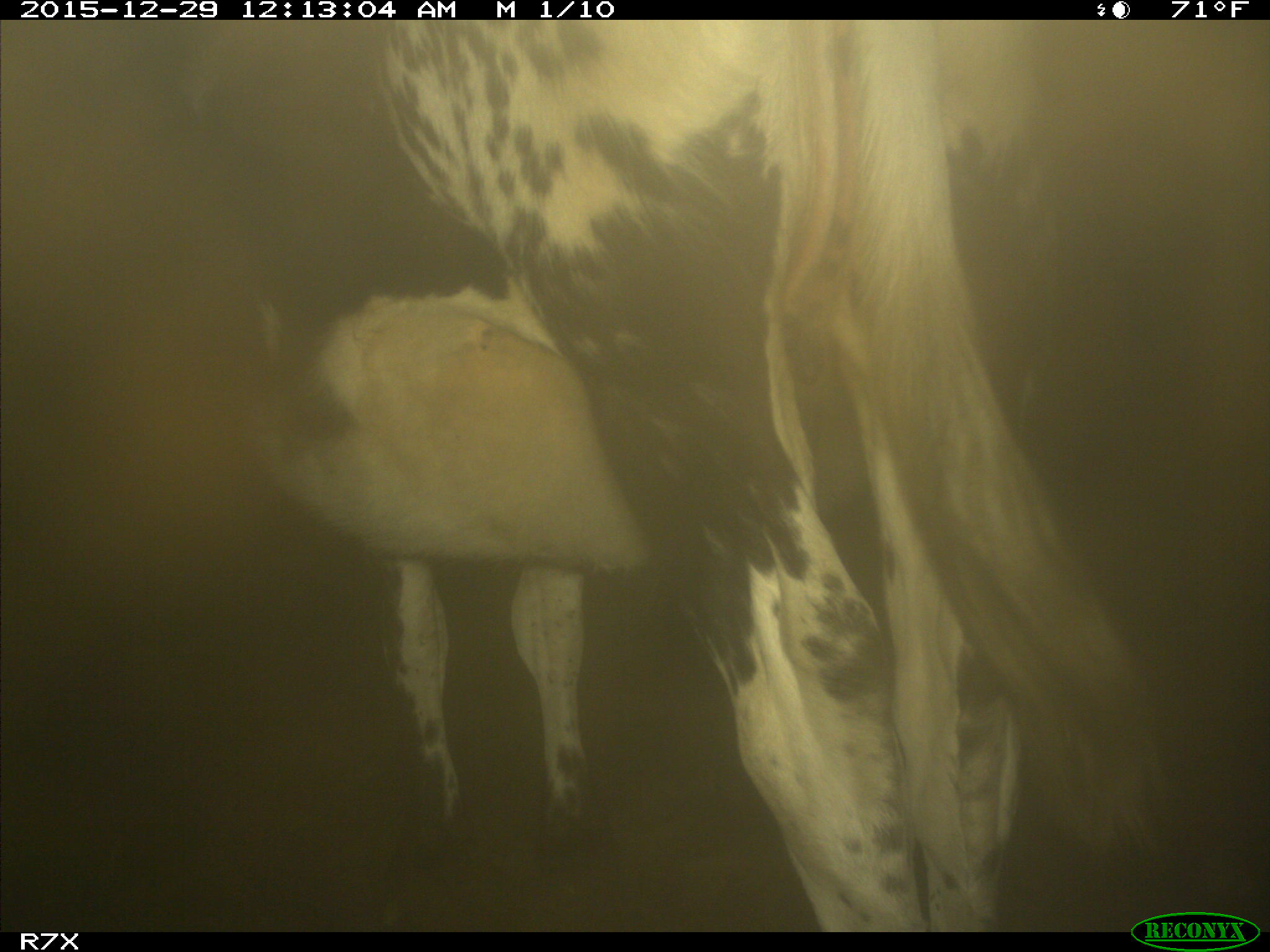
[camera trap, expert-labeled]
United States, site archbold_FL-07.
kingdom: Animalia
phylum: Chordata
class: Mammalia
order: Artiodactyla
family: Bovidae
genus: Bos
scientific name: Bos taurus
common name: domestic cow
Bos taurus (domestic cow).